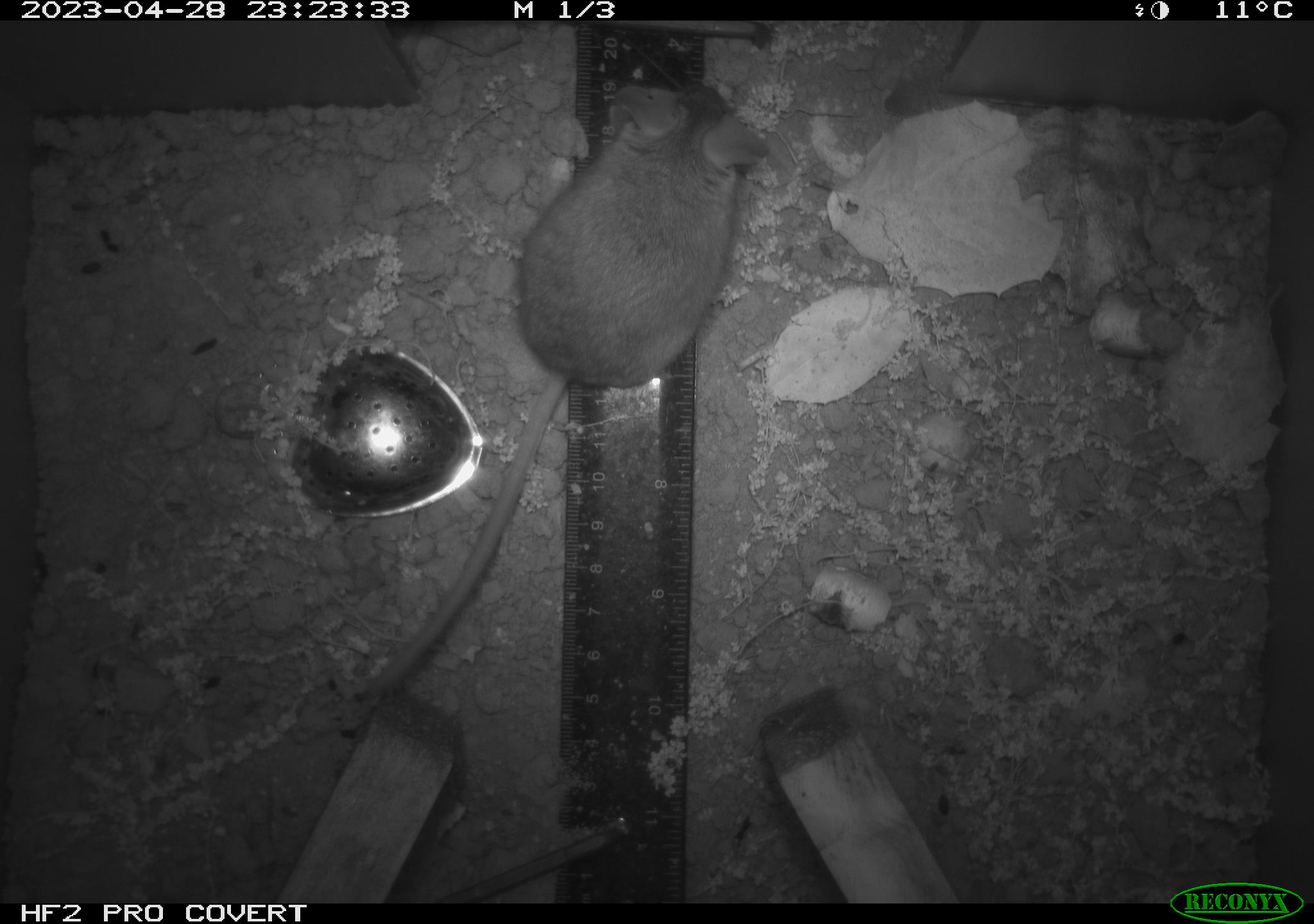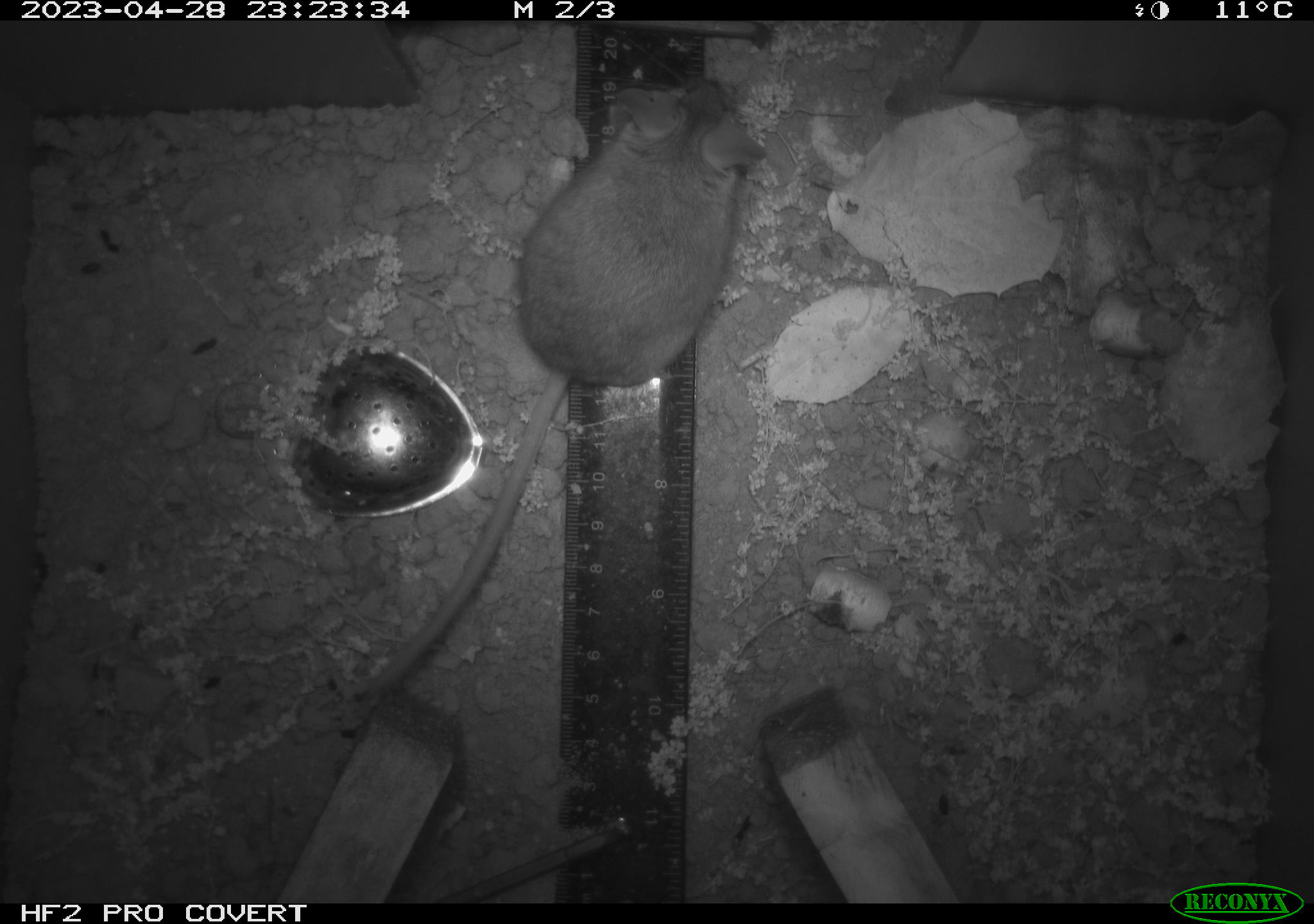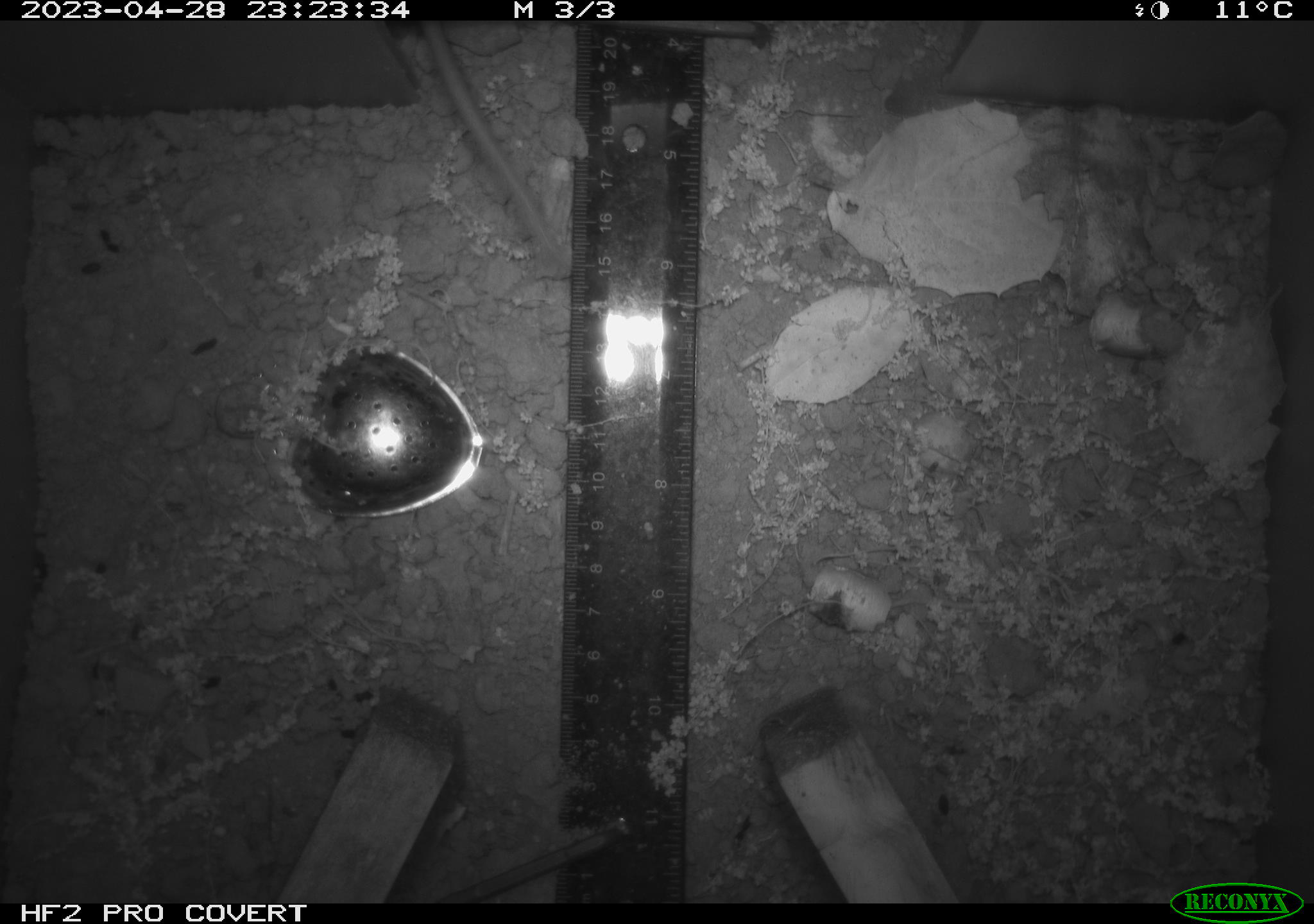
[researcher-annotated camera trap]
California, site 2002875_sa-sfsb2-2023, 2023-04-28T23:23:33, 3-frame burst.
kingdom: Animalia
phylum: Chordata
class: Mammalia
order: Rodentia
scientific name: Rodentia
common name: mouse species